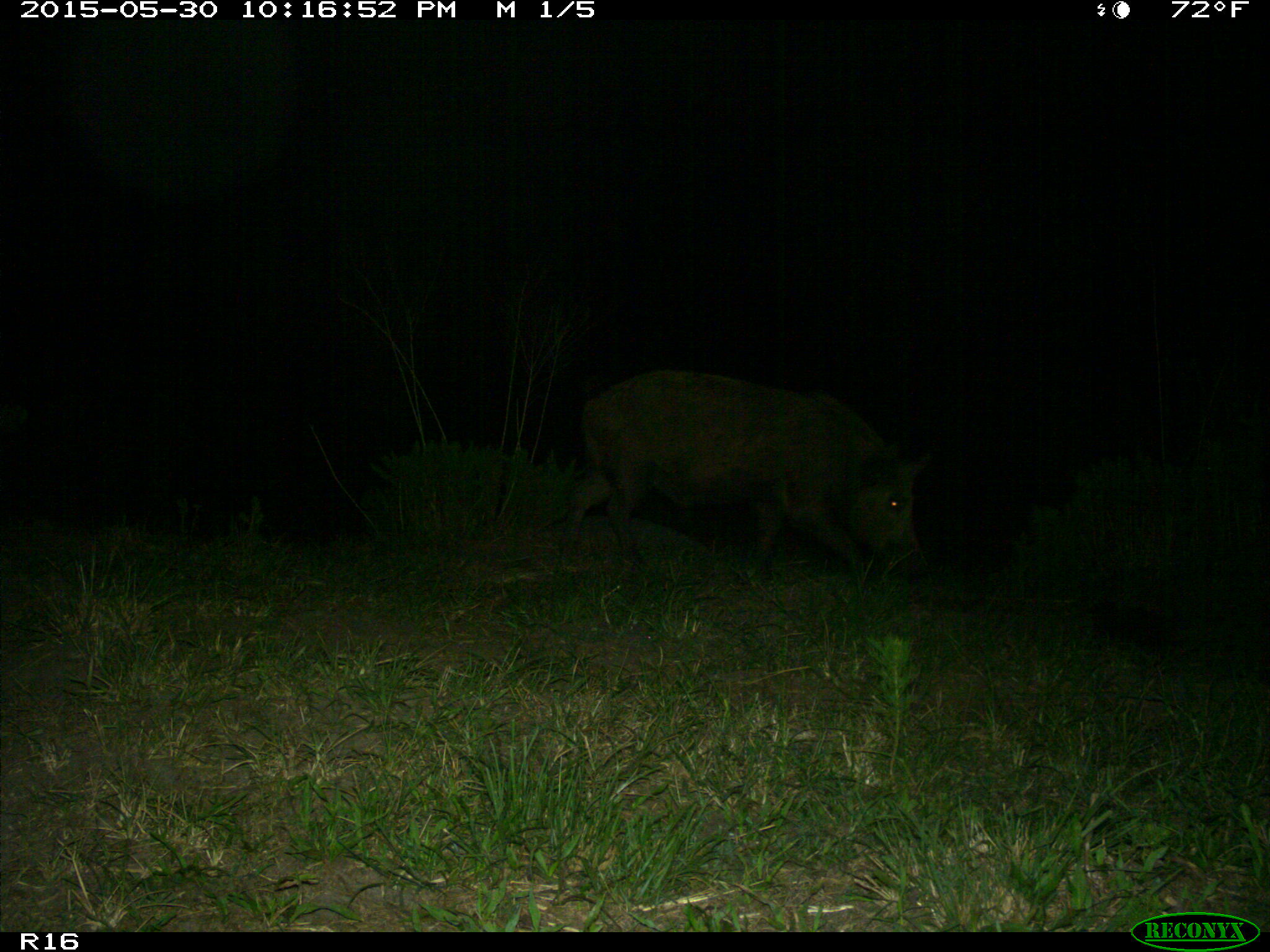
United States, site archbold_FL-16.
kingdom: Animalia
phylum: Chordata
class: Mammalia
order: Artiodactyla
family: Suidae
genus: Sus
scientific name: Sus scrofa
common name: wild boar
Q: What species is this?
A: Sus scrofa (wild boar).